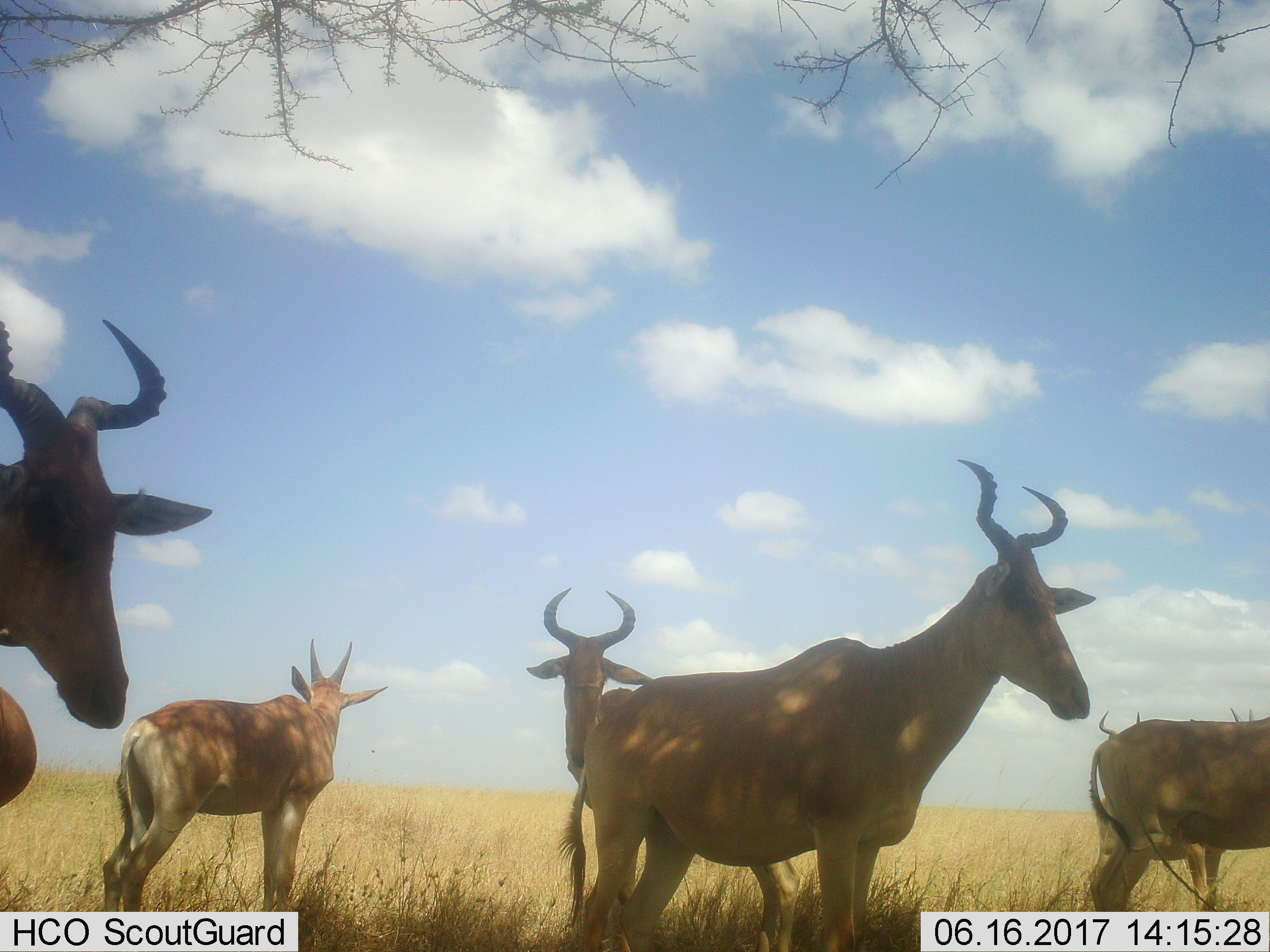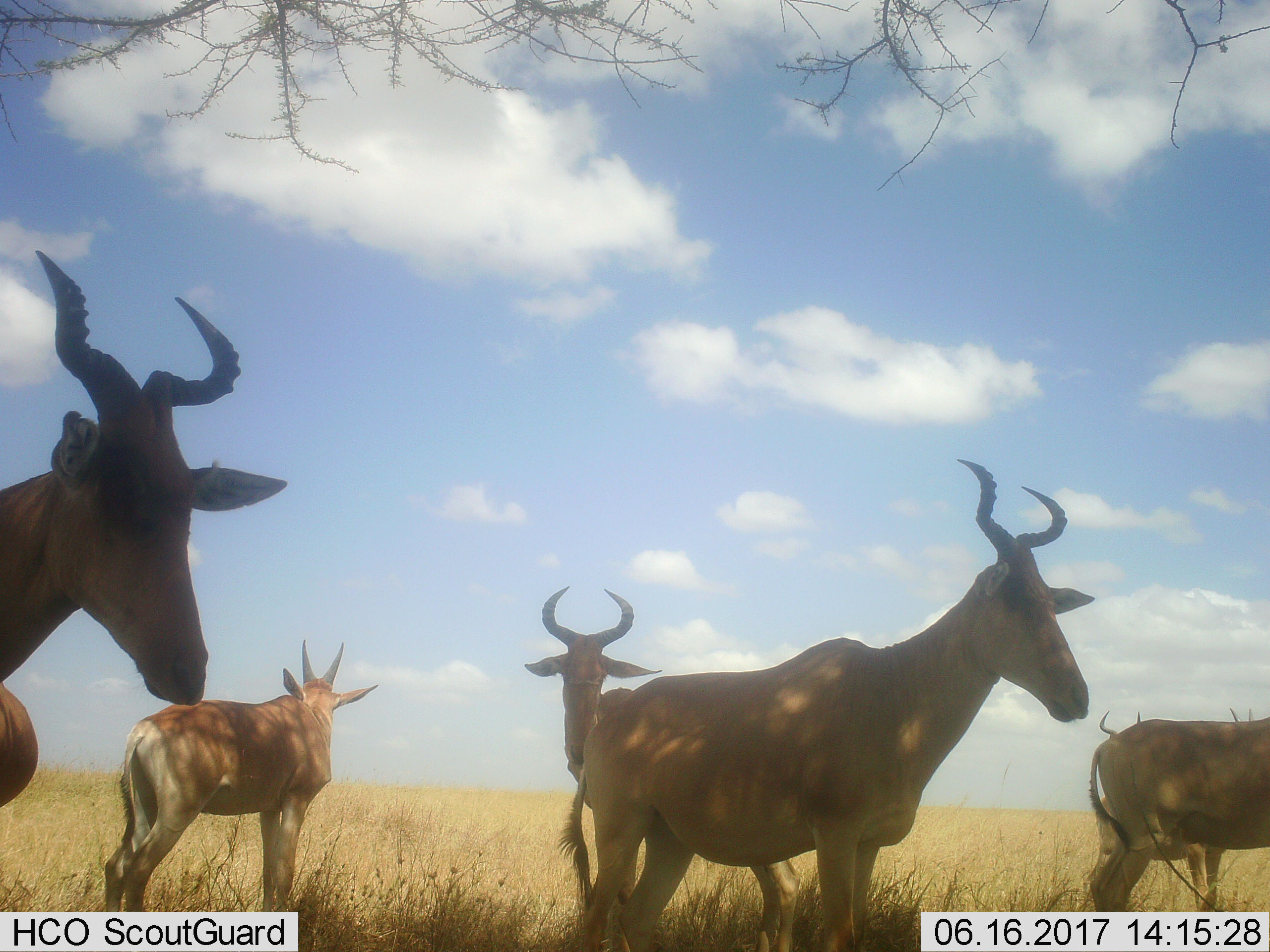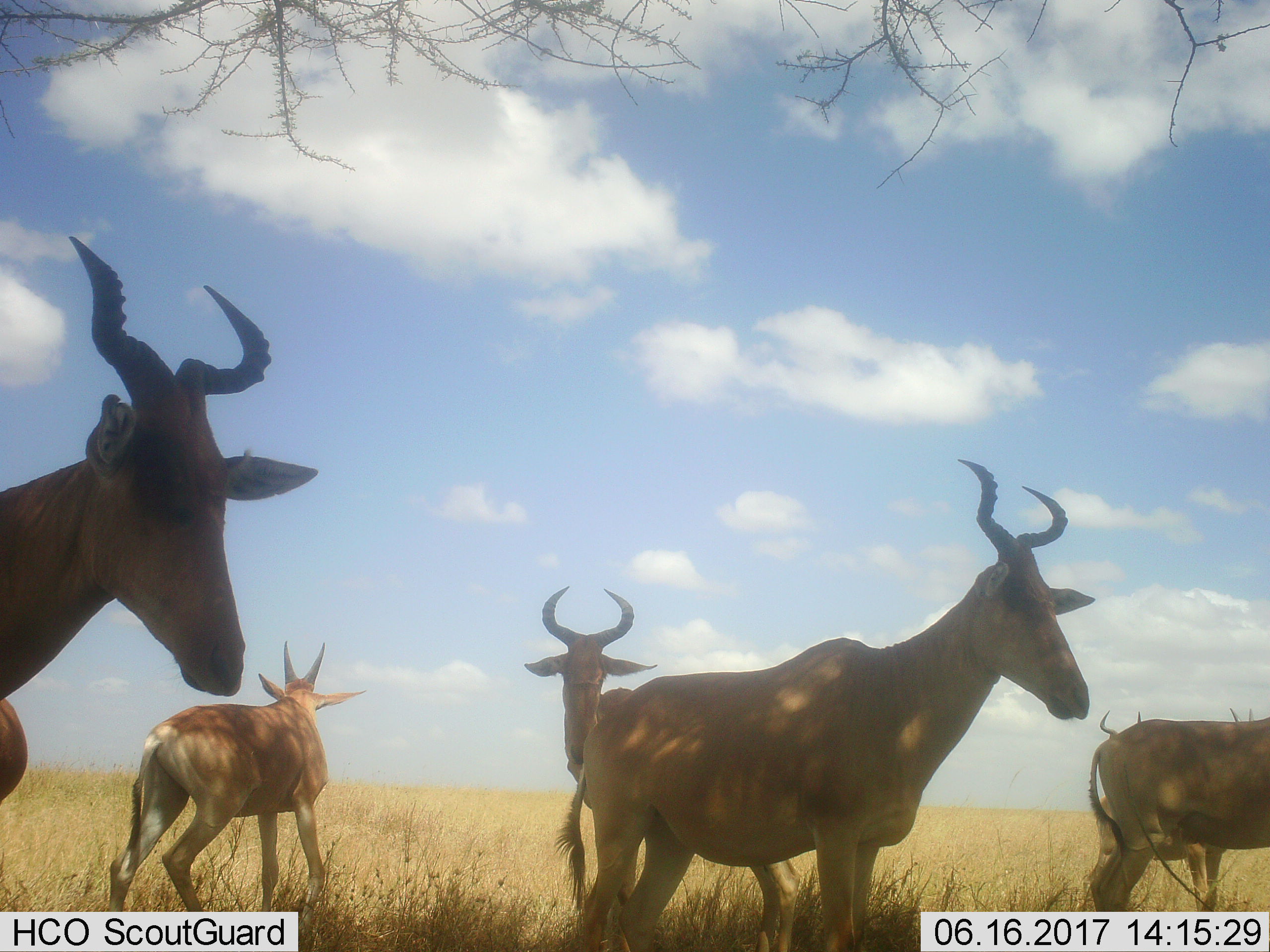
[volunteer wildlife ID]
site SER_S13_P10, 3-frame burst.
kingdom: Animalia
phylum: Chordata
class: Mammalia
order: Artiodactyla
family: Bovidae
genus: Alcelaphus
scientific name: Alcelaphus buselaphus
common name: hartebeest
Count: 8.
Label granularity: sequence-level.